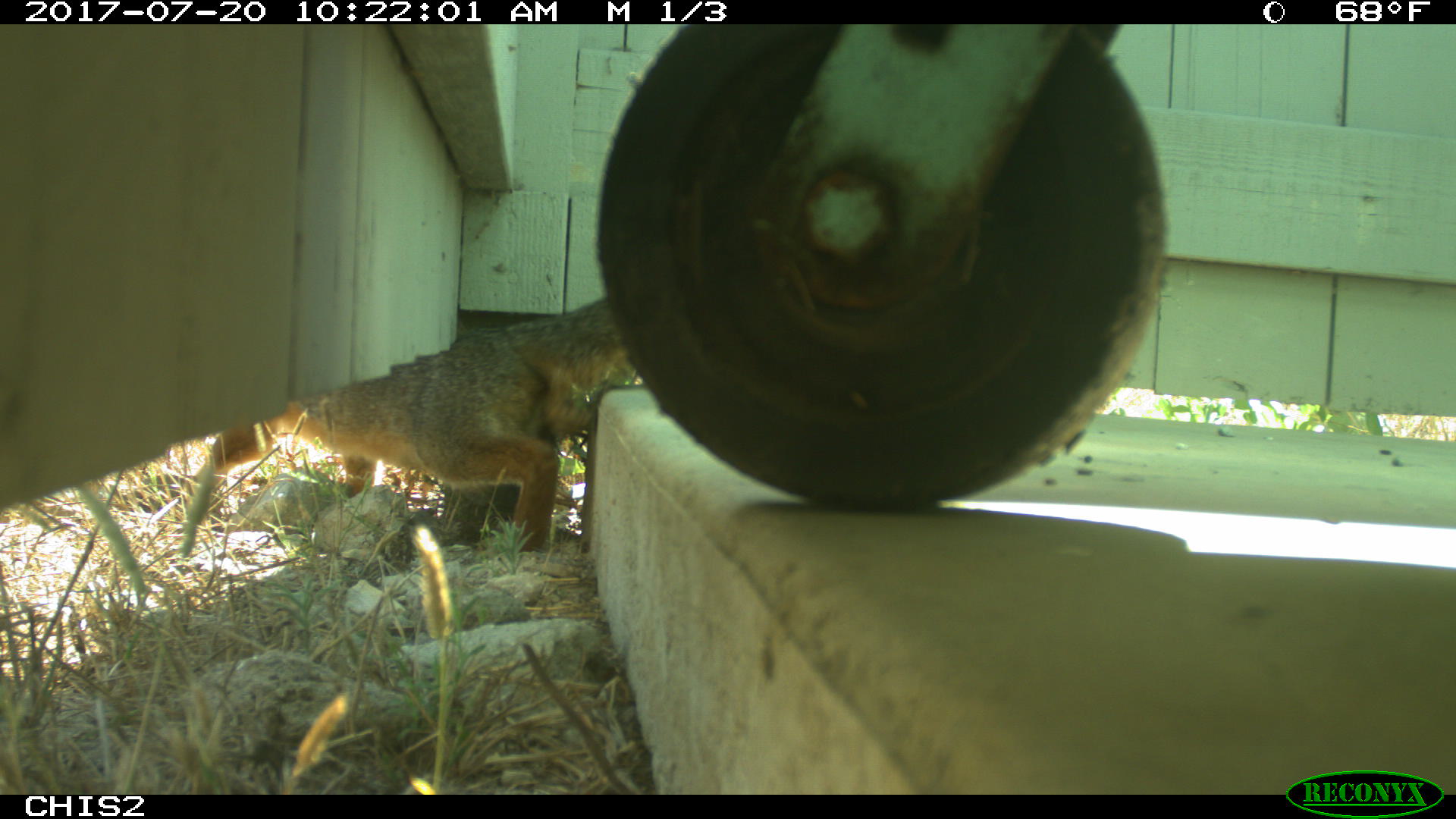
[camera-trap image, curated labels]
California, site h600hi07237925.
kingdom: Animalia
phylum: Chordata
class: Mammalia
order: Carnivora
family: Canidae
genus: Urocyon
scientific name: Urocyon littoralis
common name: island fox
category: fox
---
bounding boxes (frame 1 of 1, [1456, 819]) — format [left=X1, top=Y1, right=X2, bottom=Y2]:
fox: [left=210, top=298, right=637, bottom=554]